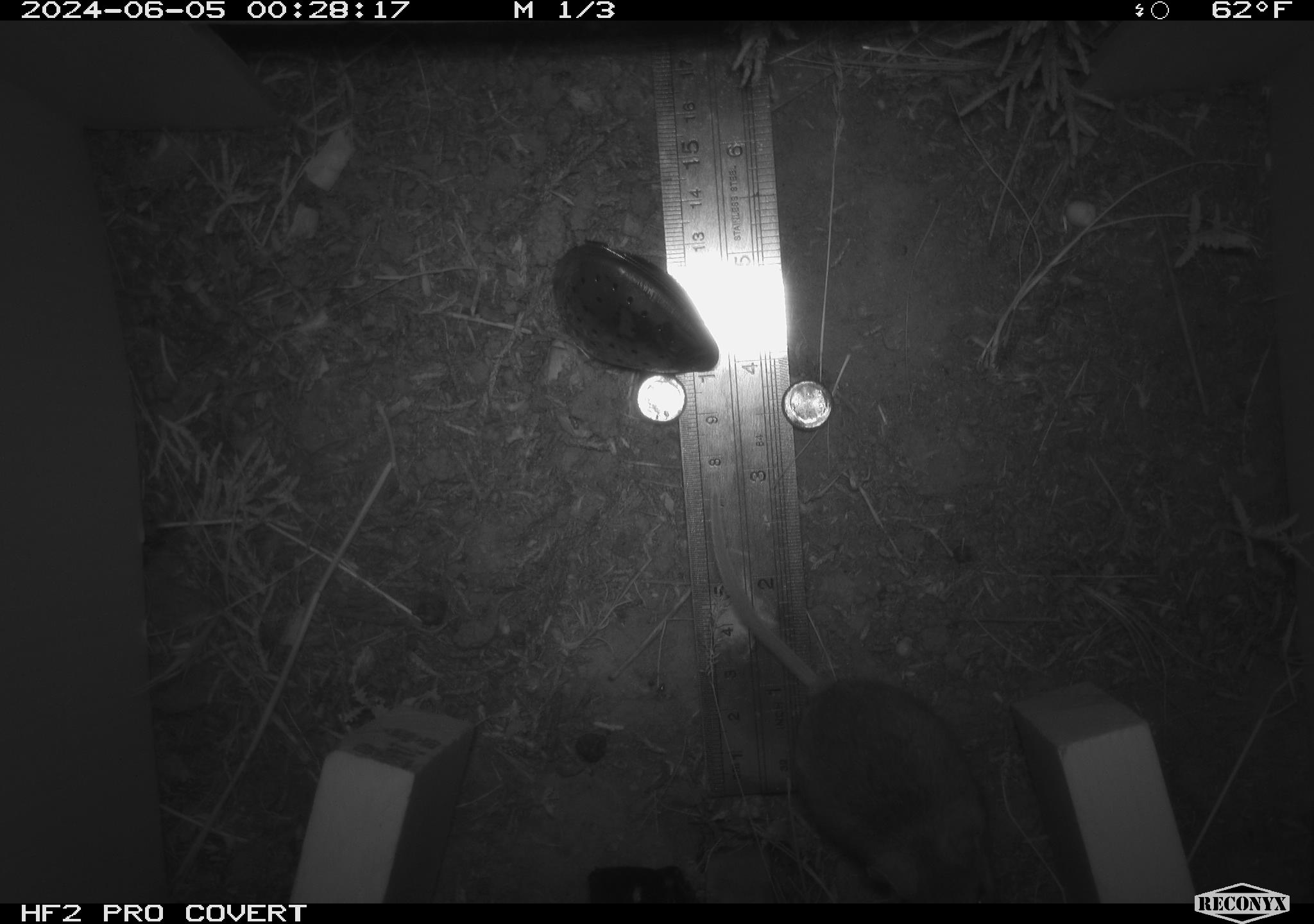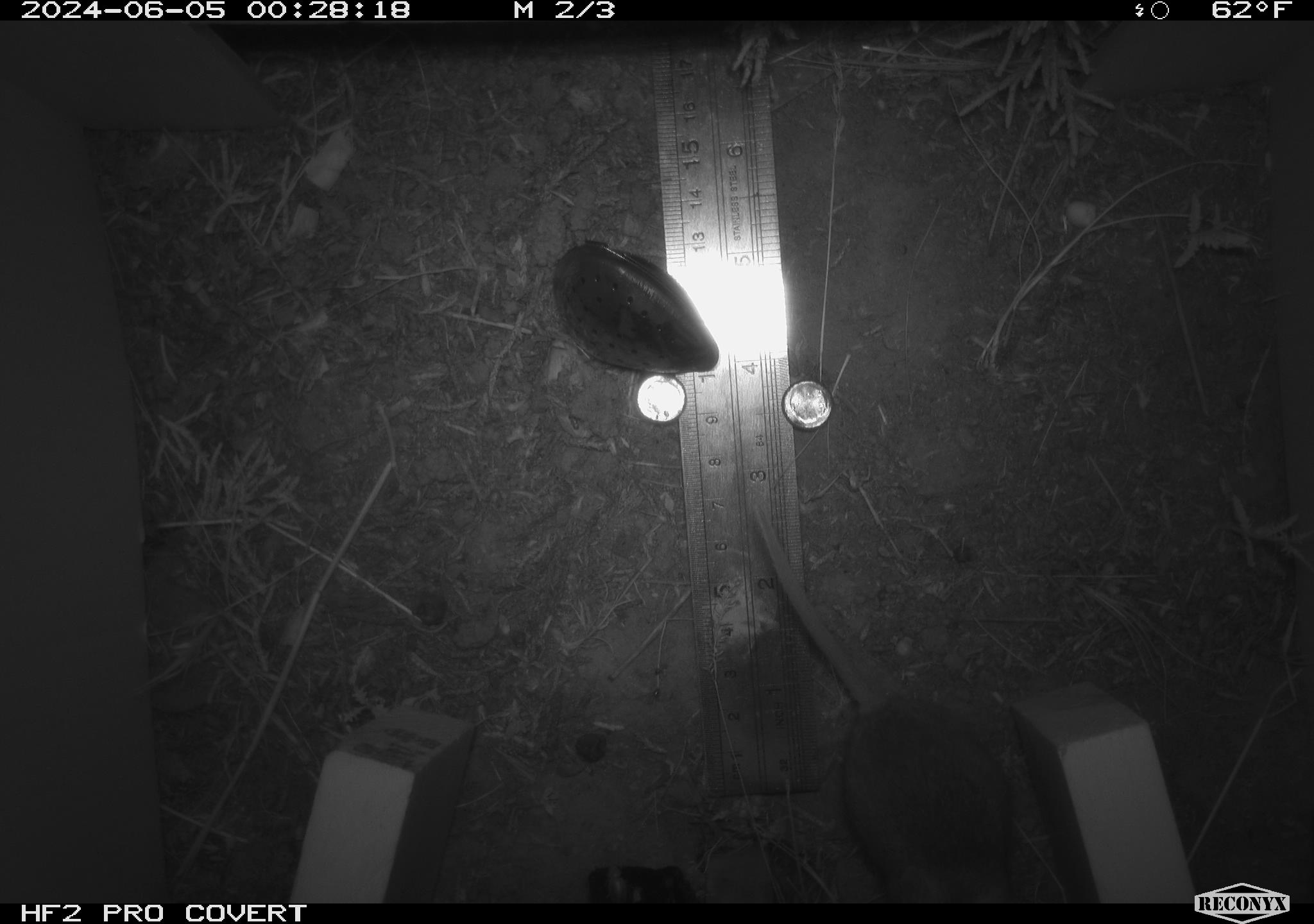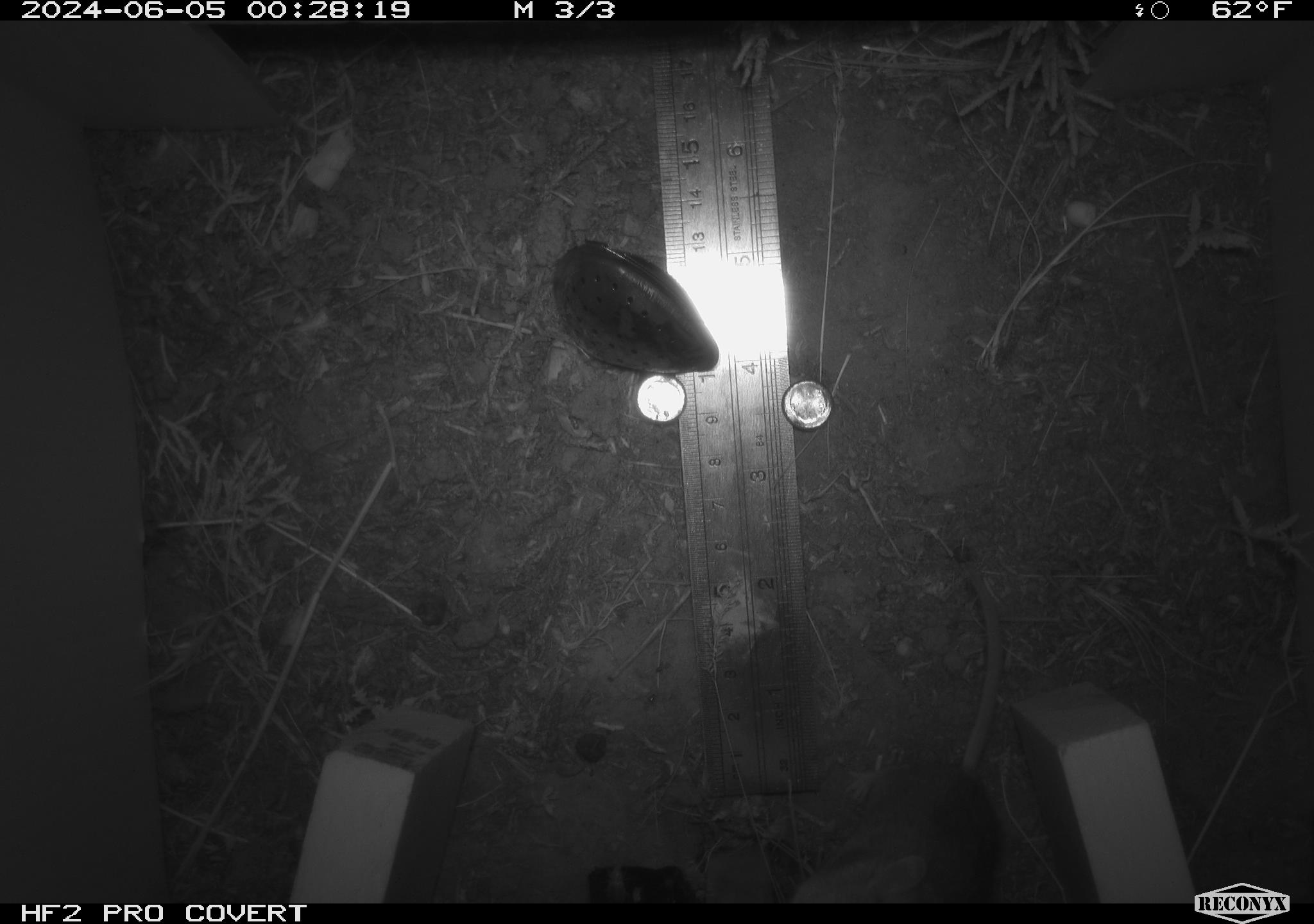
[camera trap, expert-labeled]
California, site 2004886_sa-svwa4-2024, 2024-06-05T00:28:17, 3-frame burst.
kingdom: Animalia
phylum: Chordata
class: Mammalia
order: Rodentia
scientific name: Rodentia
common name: mouse species